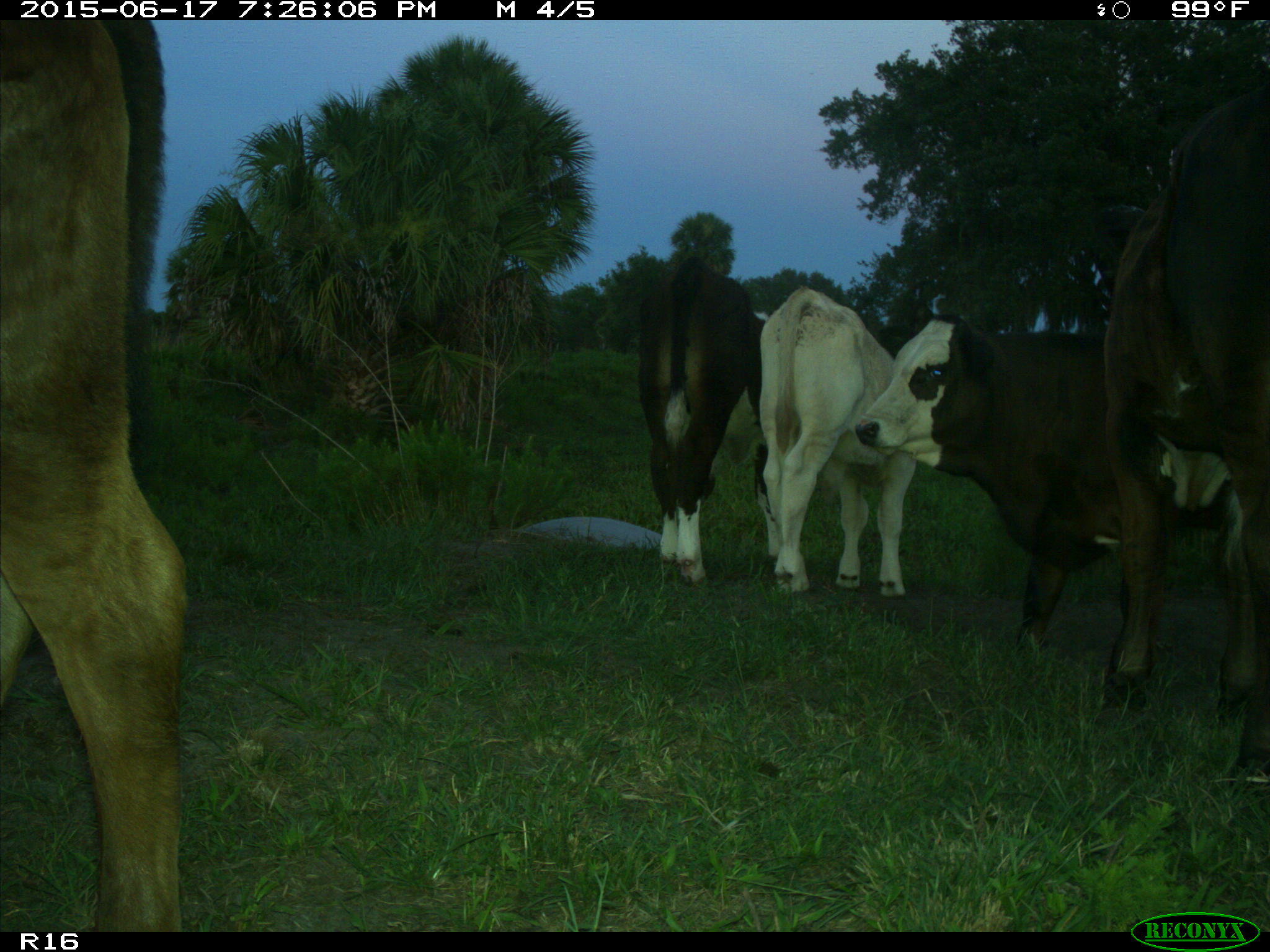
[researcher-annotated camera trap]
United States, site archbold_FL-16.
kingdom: Animalia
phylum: Chordata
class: Mammalia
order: Artiodactyla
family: Bovidae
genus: Bos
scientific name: Bos taurus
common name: domestic cow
Bos taurus (domestic cow).